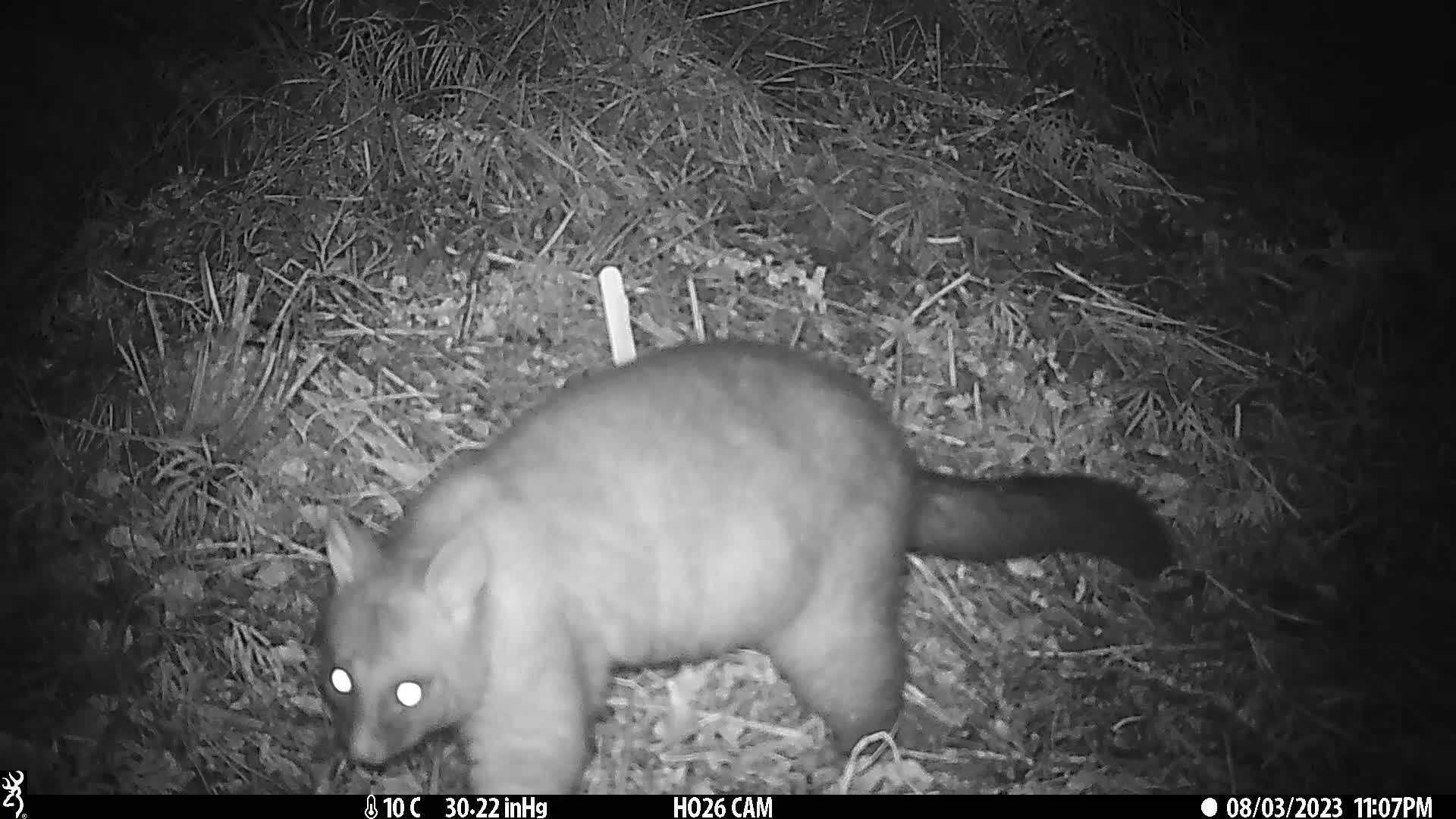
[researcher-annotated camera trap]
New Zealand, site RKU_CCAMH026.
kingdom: Animalia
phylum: Chordata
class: Mammalia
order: Diprotodontia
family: Phalangeridae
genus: Trichosurus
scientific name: Trichosurus vulpecula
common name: common brushtail possum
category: possum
Possum (common brushtail possum) (Trichosurus vulpecula).